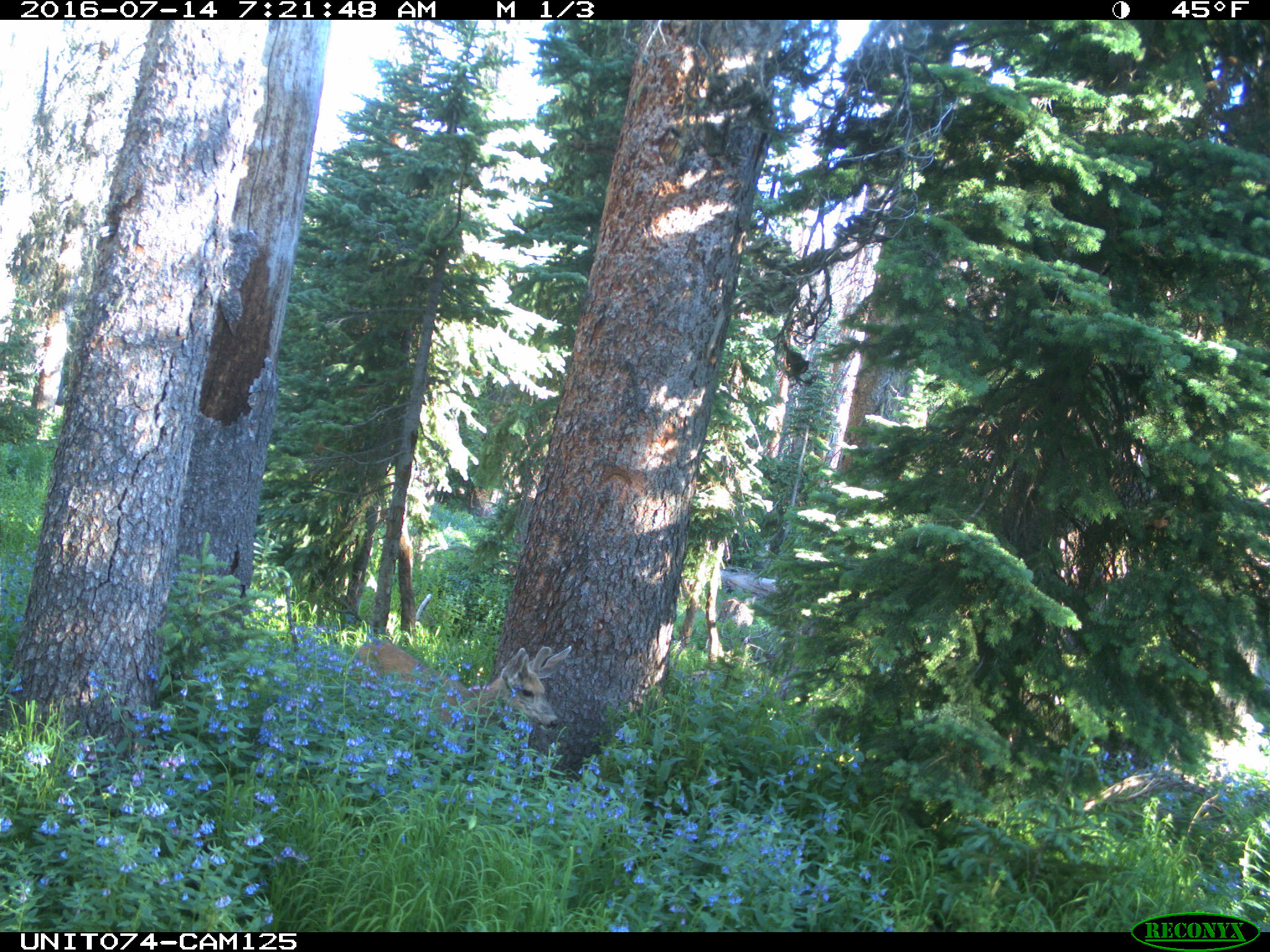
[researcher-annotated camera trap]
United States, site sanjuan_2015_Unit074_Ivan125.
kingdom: Animalia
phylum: Chordata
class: Mammalia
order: Artiodactyla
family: Cervidae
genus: Odocoileus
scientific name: Odocoileus hemionus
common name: mule deer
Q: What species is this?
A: Odocoileus hemionus (mule deer).